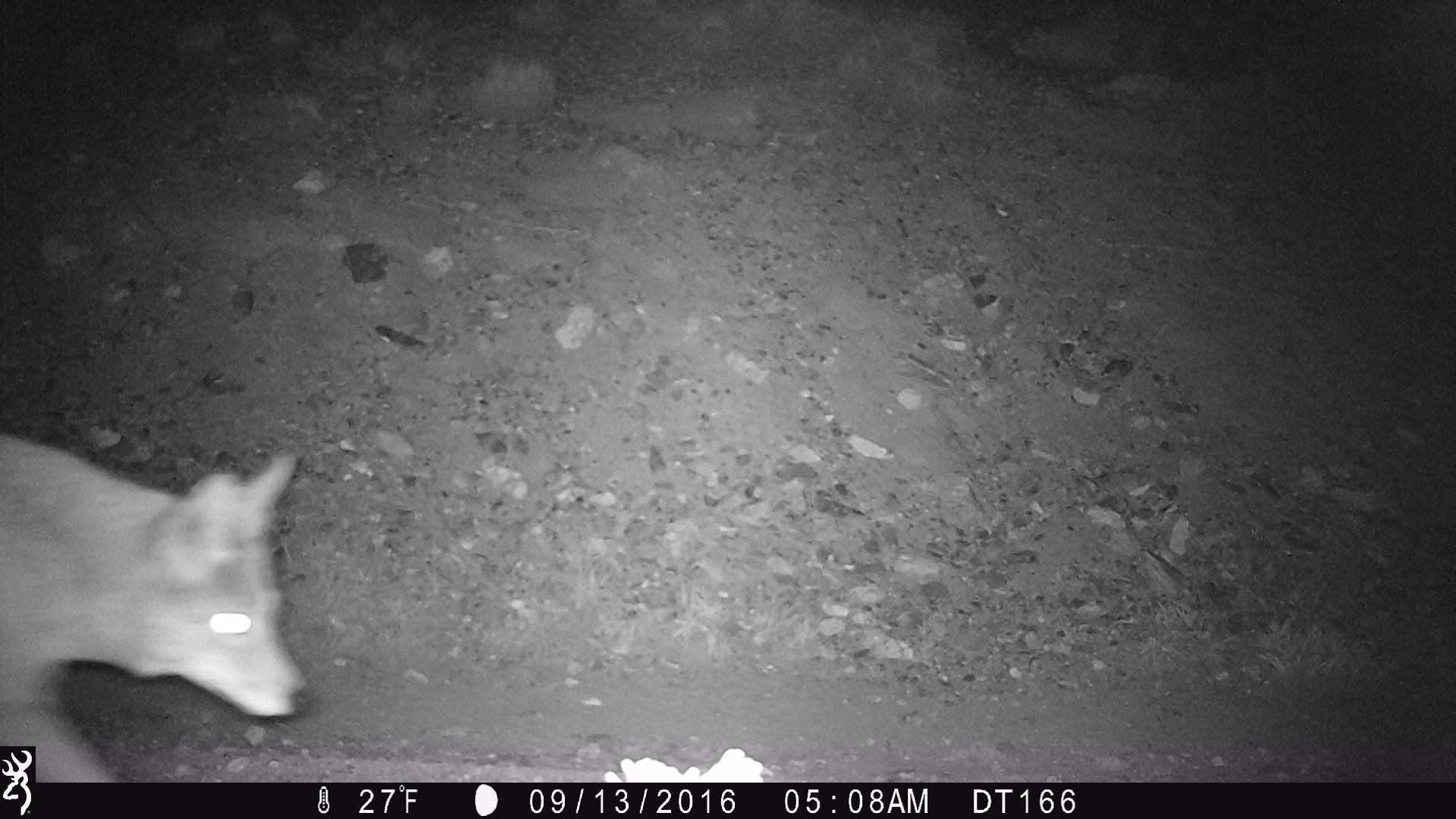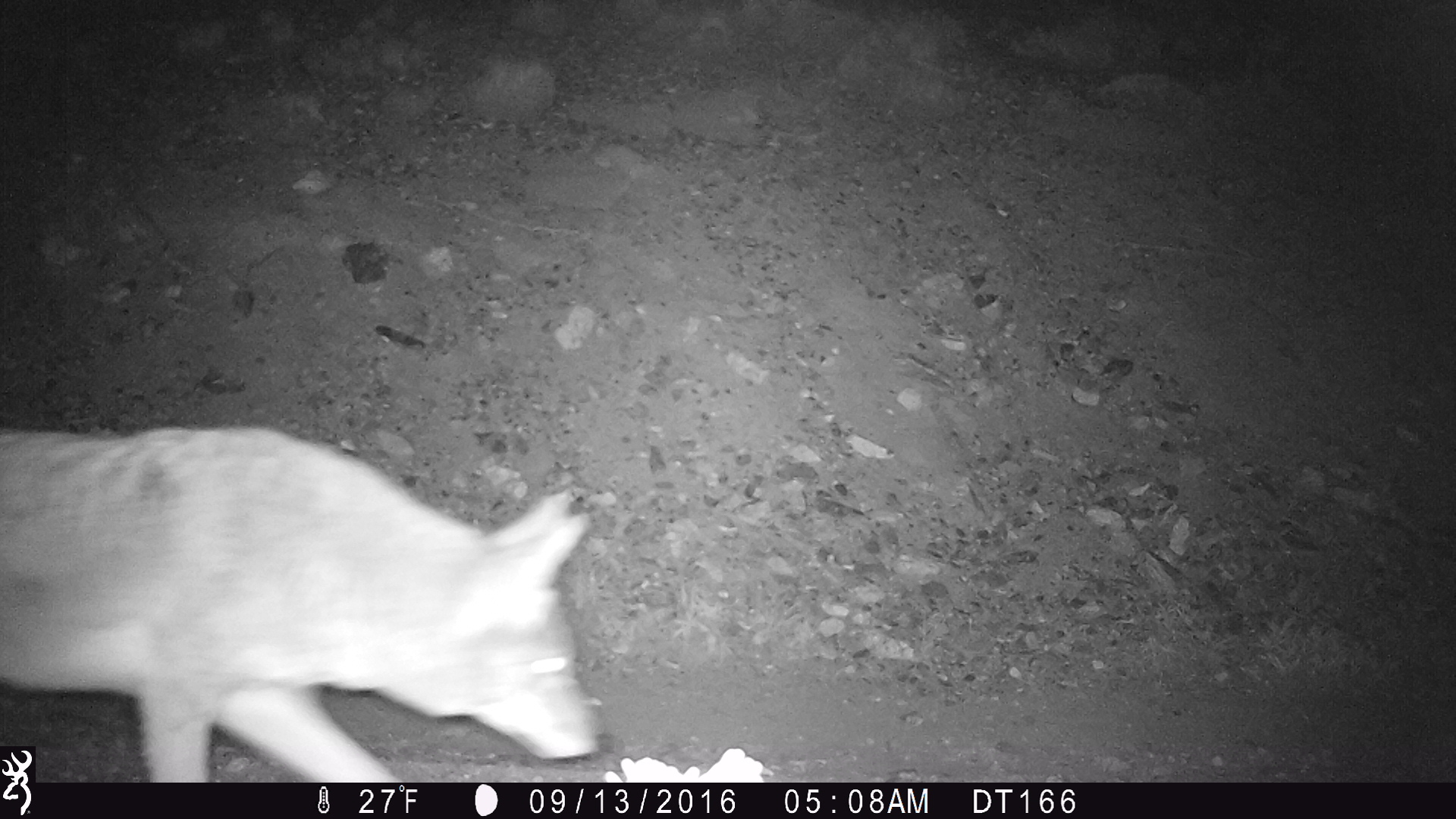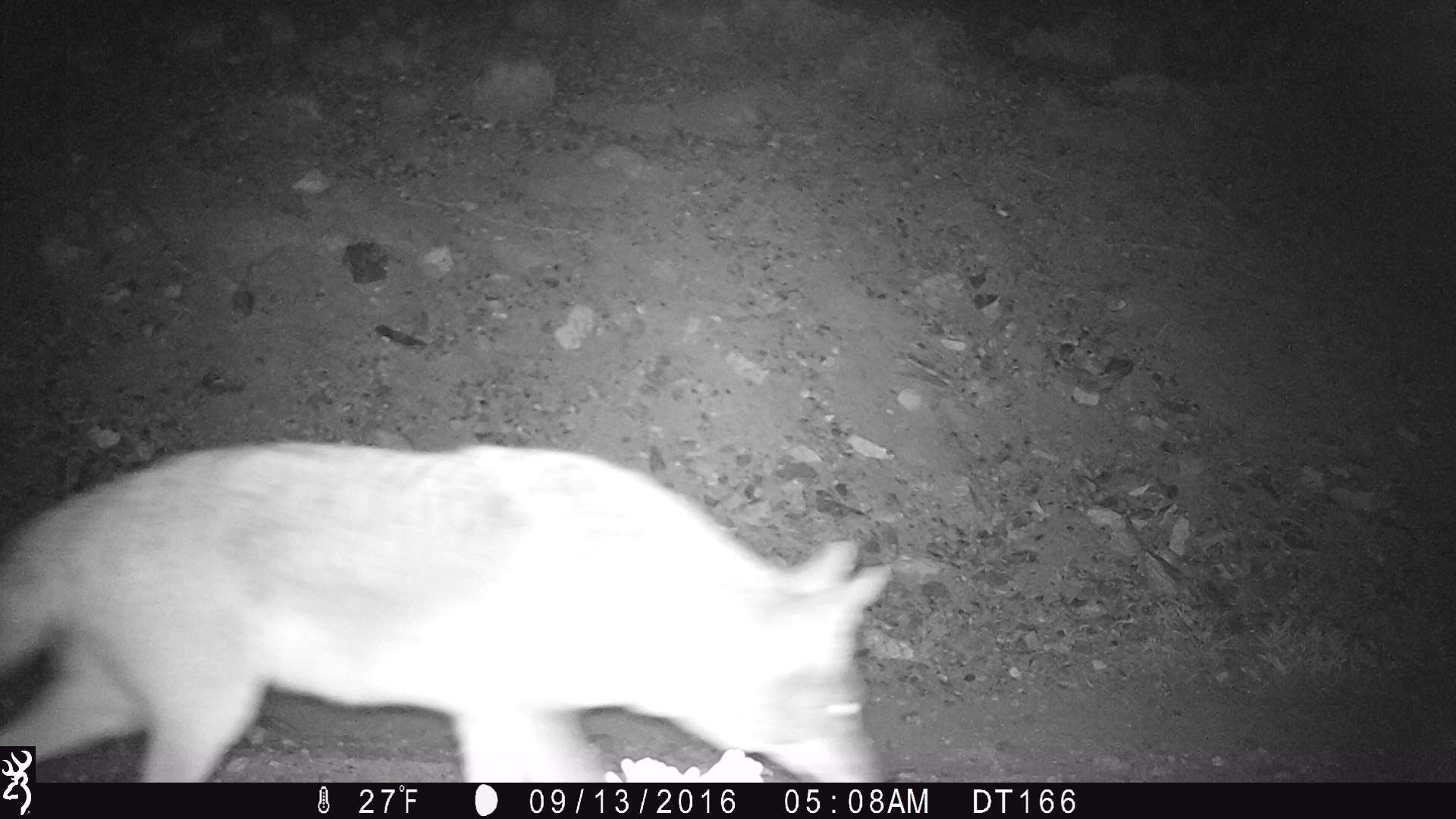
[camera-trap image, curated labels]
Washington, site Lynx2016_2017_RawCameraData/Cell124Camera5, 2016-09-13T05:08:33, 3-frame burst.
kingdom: Animalia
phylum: Chordata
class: Mammalia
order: Carnivora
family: Canidae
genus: Canis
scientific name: Canis latrans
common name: coyote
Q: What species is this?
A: Canis latrans (coyote).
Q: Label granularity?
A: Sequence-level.